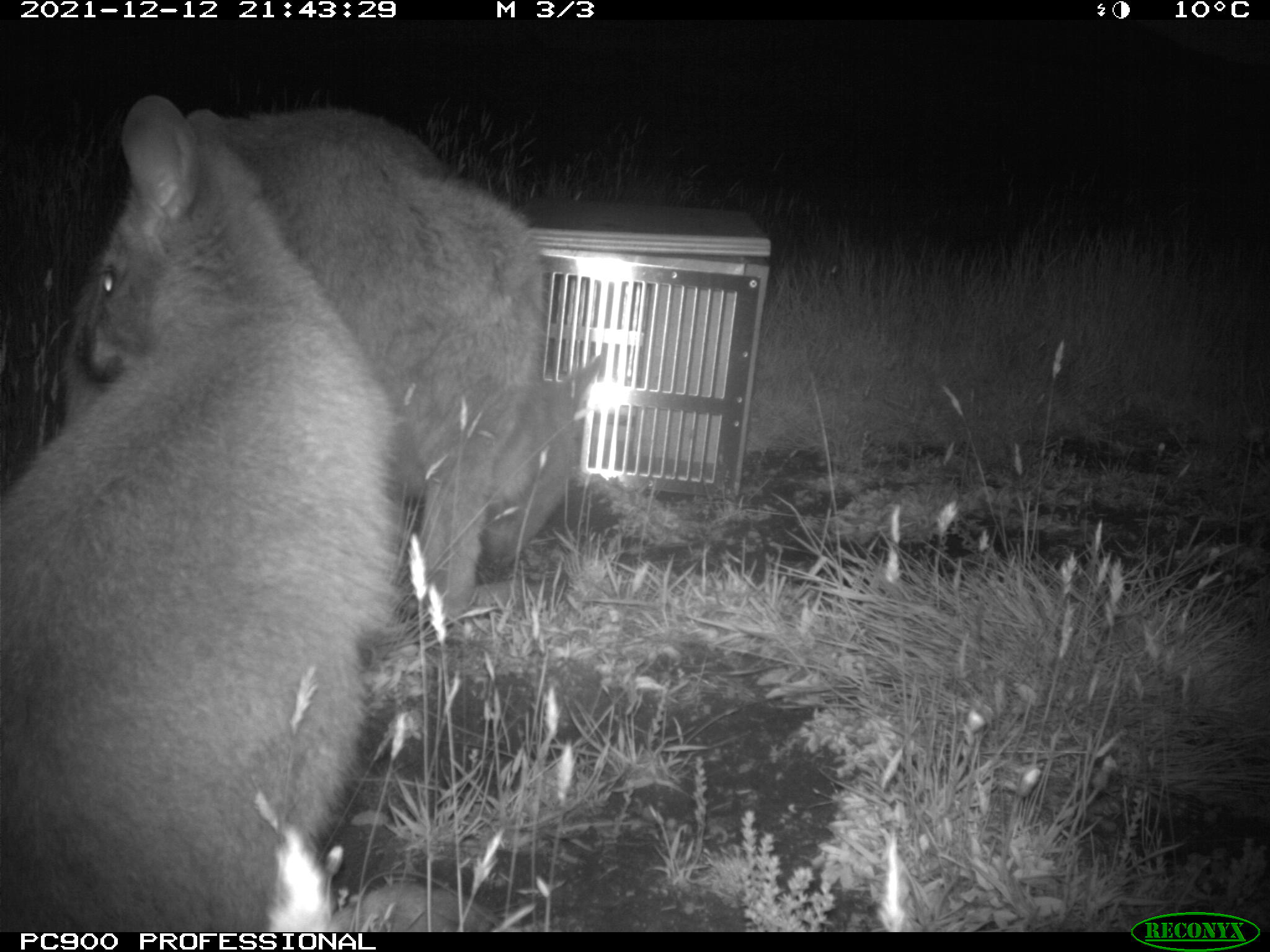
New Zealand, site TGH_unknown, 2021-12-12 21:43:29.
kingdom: Animalia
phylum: Chordata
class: Mammalia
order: Diprotodontia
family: Macropodidae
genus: Notamacropus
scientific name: Notamacropus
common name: wallaby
Wallaby (Notamacropus).